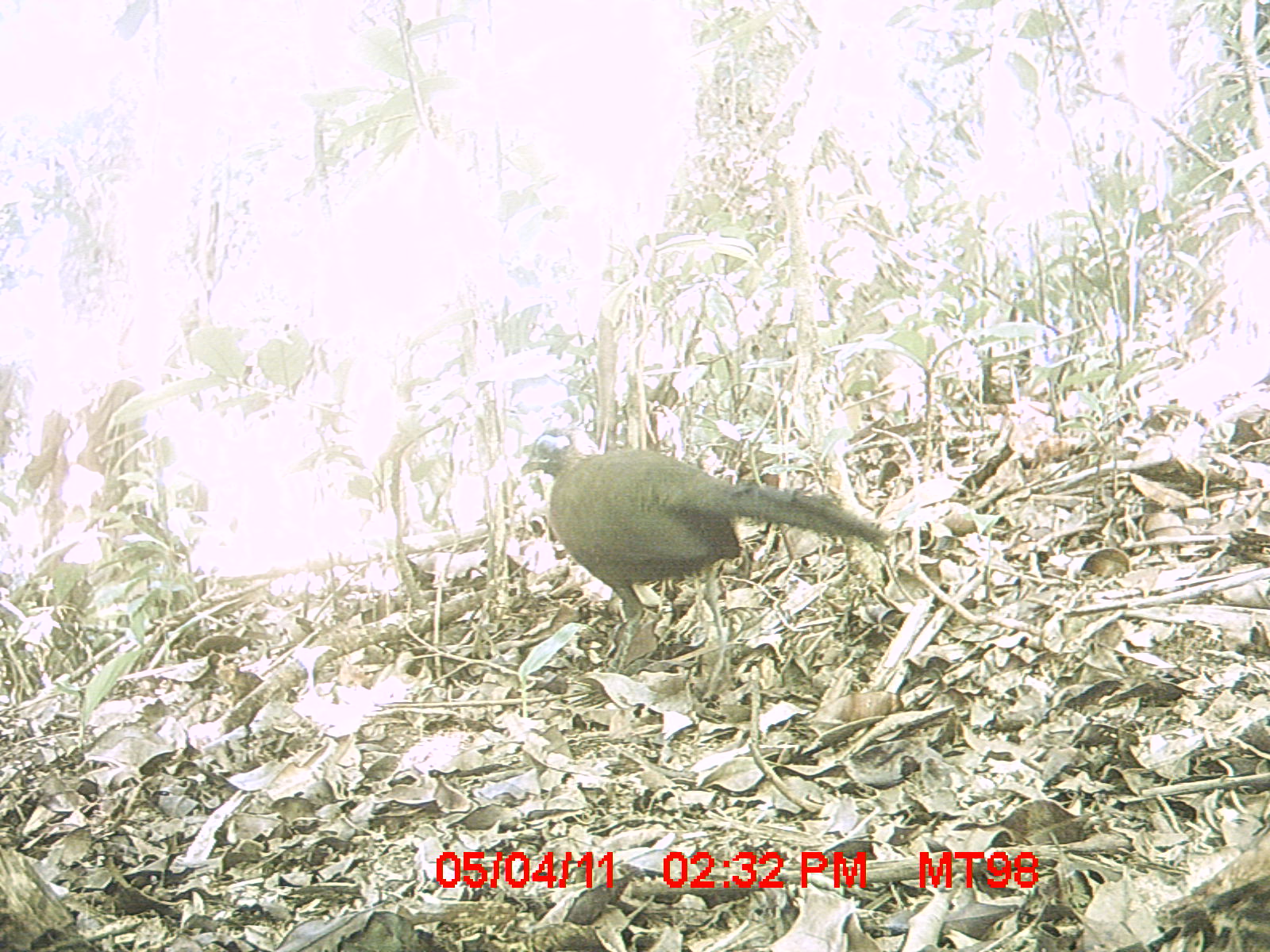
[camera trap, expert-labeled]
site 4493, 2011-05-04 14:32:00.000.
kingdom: Animalia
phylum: Chordata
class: Aves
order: Cuculiformes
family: Cuculidae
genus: Coua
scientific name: Coua serriana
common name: red-breasted coua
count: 1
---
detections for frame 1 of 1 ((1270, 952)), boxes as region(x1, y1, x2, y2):
coua serriana: region(515, 425, 890, 698)